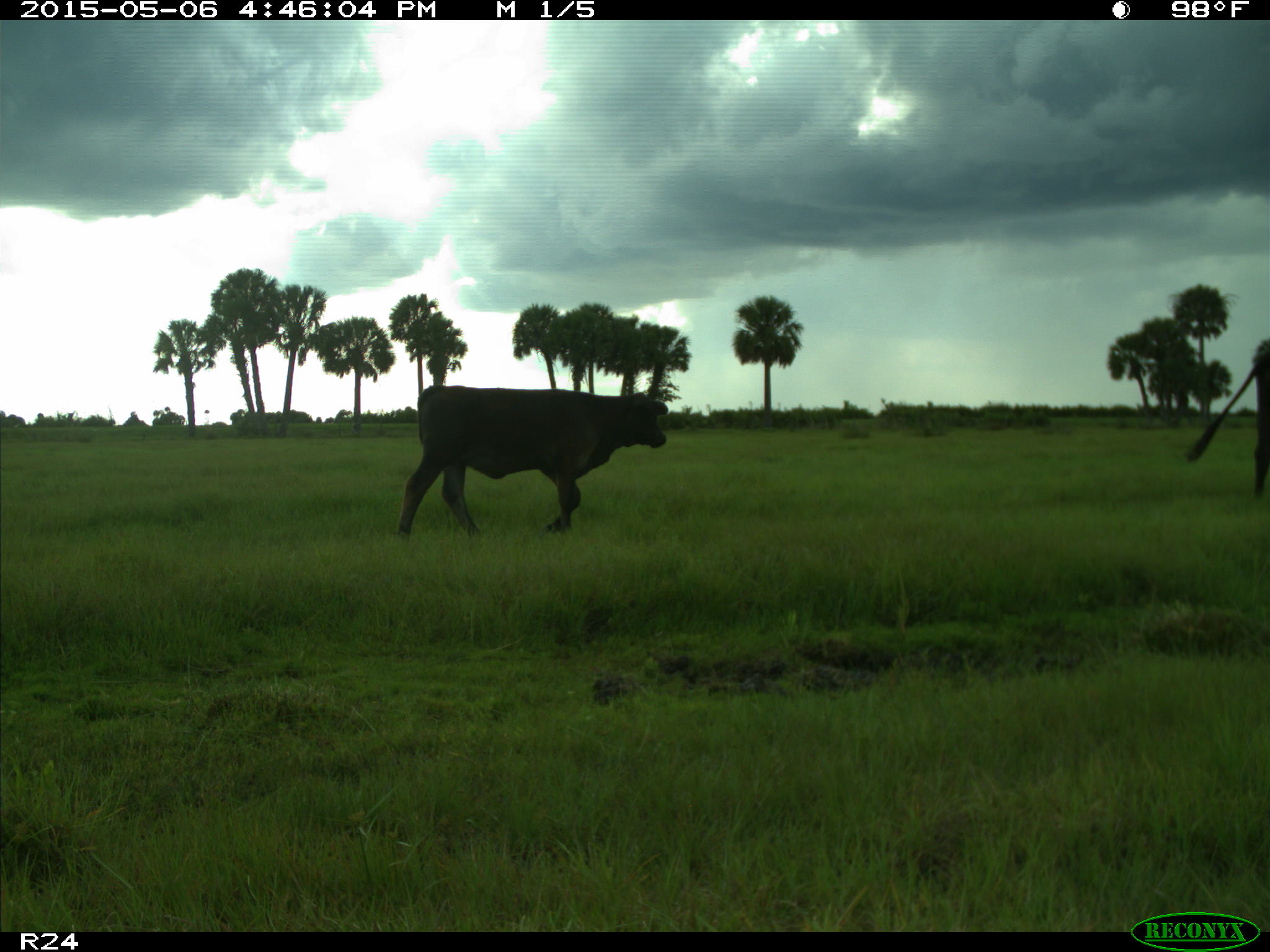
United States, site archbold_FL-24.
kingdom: Animalia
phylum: Chordata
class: Mammalia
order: Artiodactyla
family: Bovidae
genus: Bos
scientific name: Bos taurus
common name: domestic cow